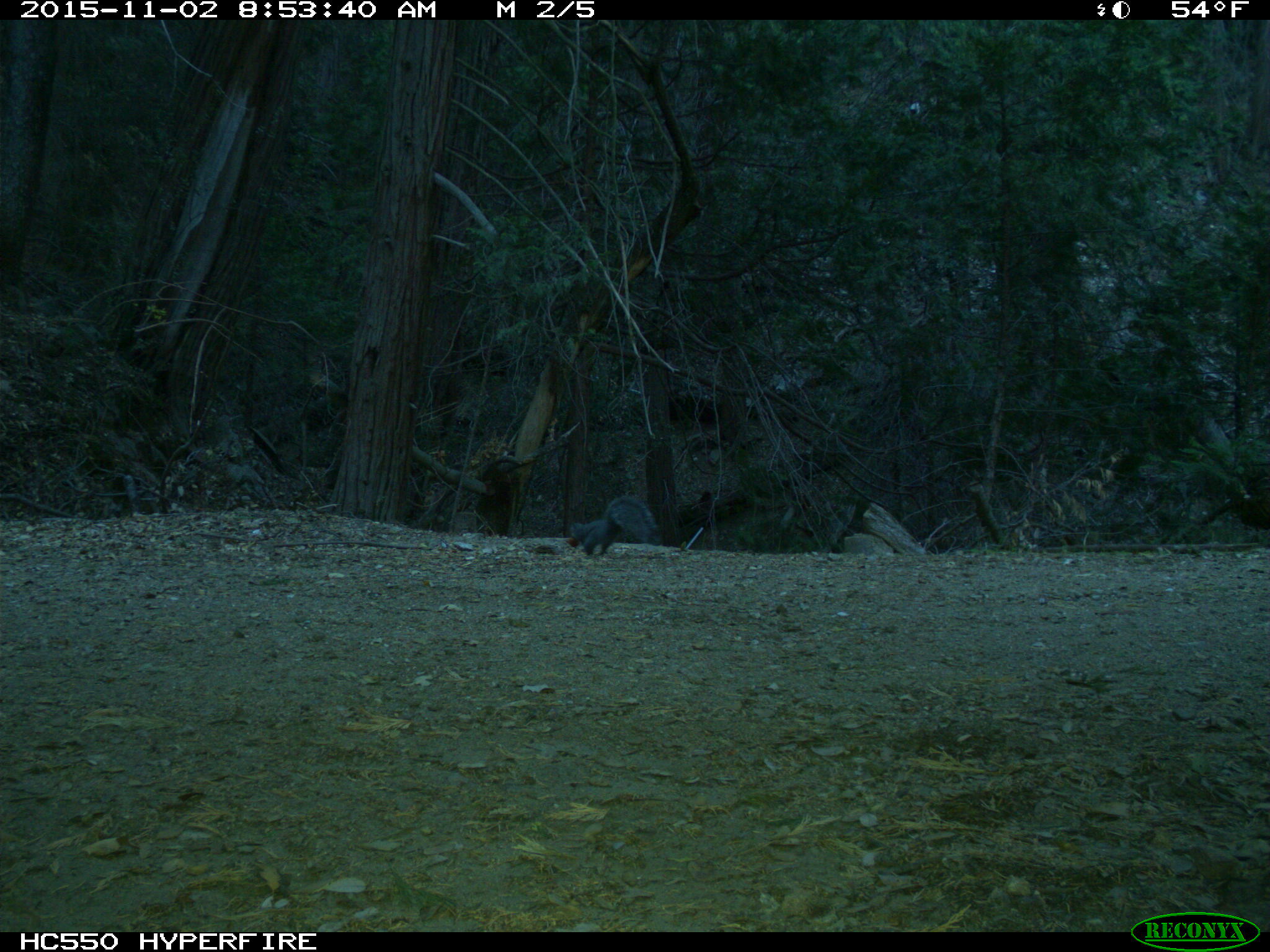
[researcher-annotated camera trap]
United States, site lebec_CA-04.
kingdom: Animalia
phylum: Chordata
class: Mammalia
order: Rodentia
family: Sciuridae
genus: Sciurus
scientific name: Sciurus carolinensis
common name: eastern gray squirrel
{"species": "Sciurus carolinensis (eastern gray squirrel)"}